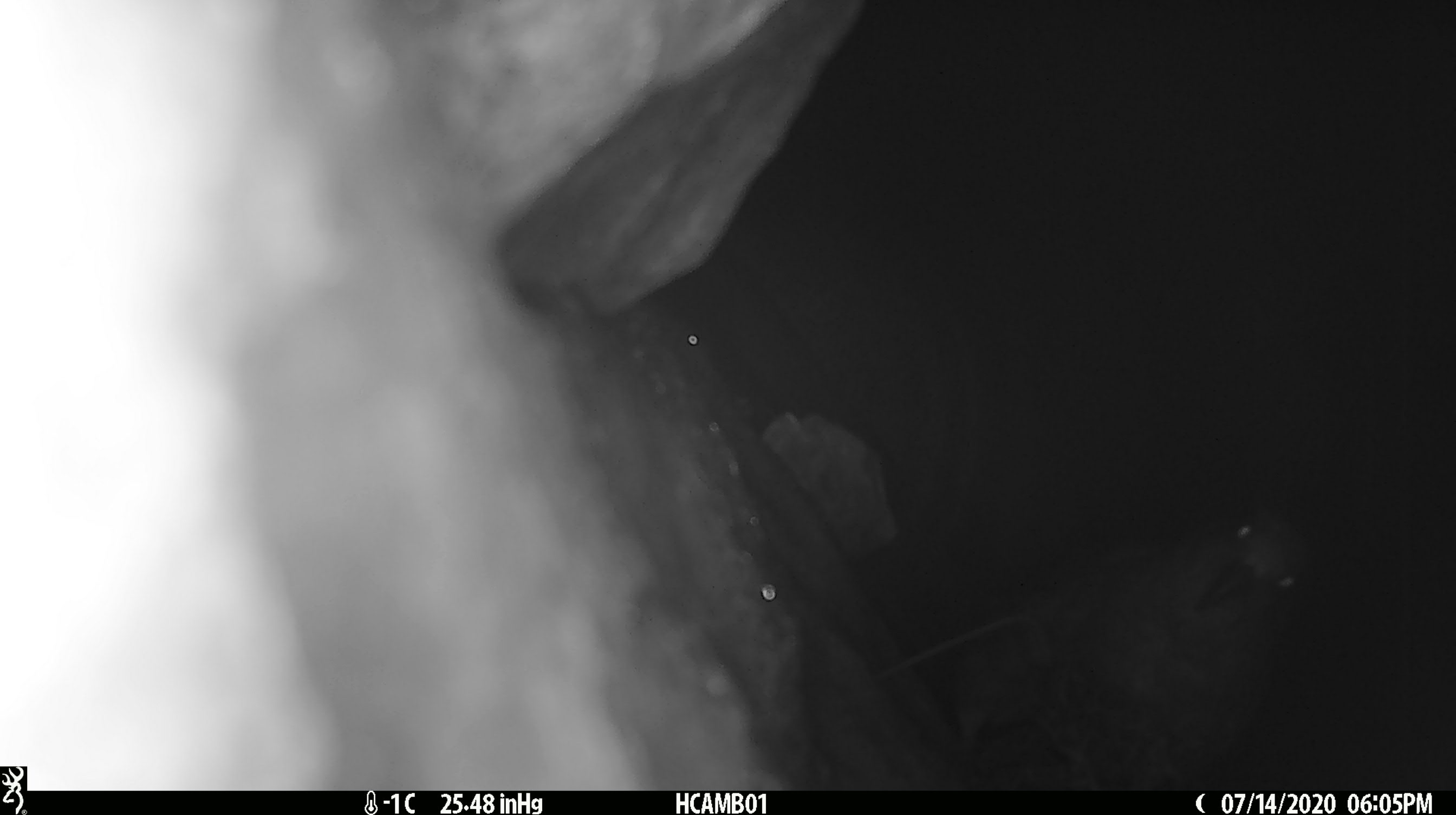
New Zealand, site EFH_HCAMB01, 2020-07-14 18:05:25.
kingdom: Animalia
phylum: Chordata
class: Aves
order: Psittaciformes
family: Strigopidae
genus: Nestor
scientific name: Nestor notabilis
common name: kea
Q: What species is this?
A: Kea (Nestor notabilis).